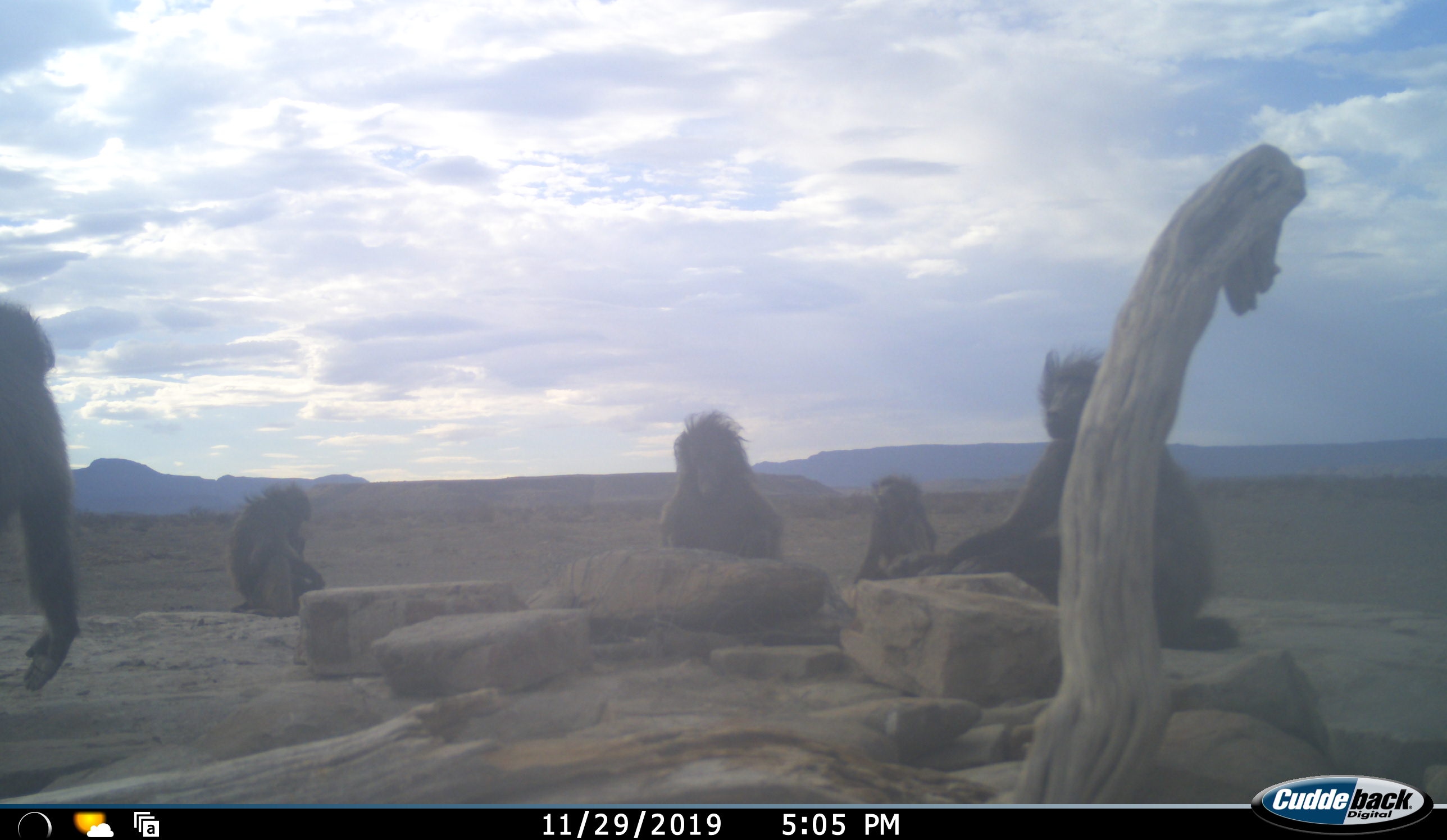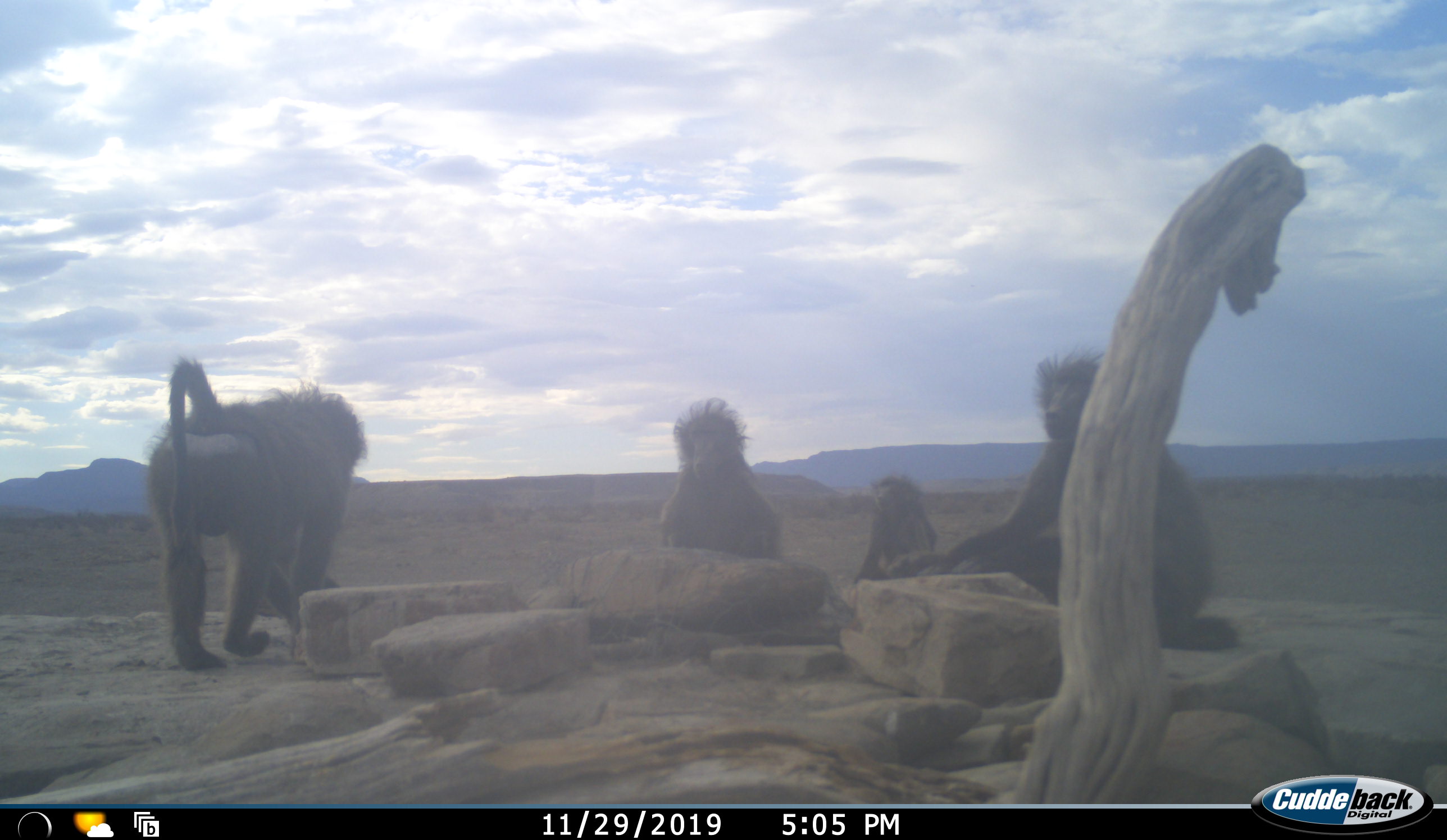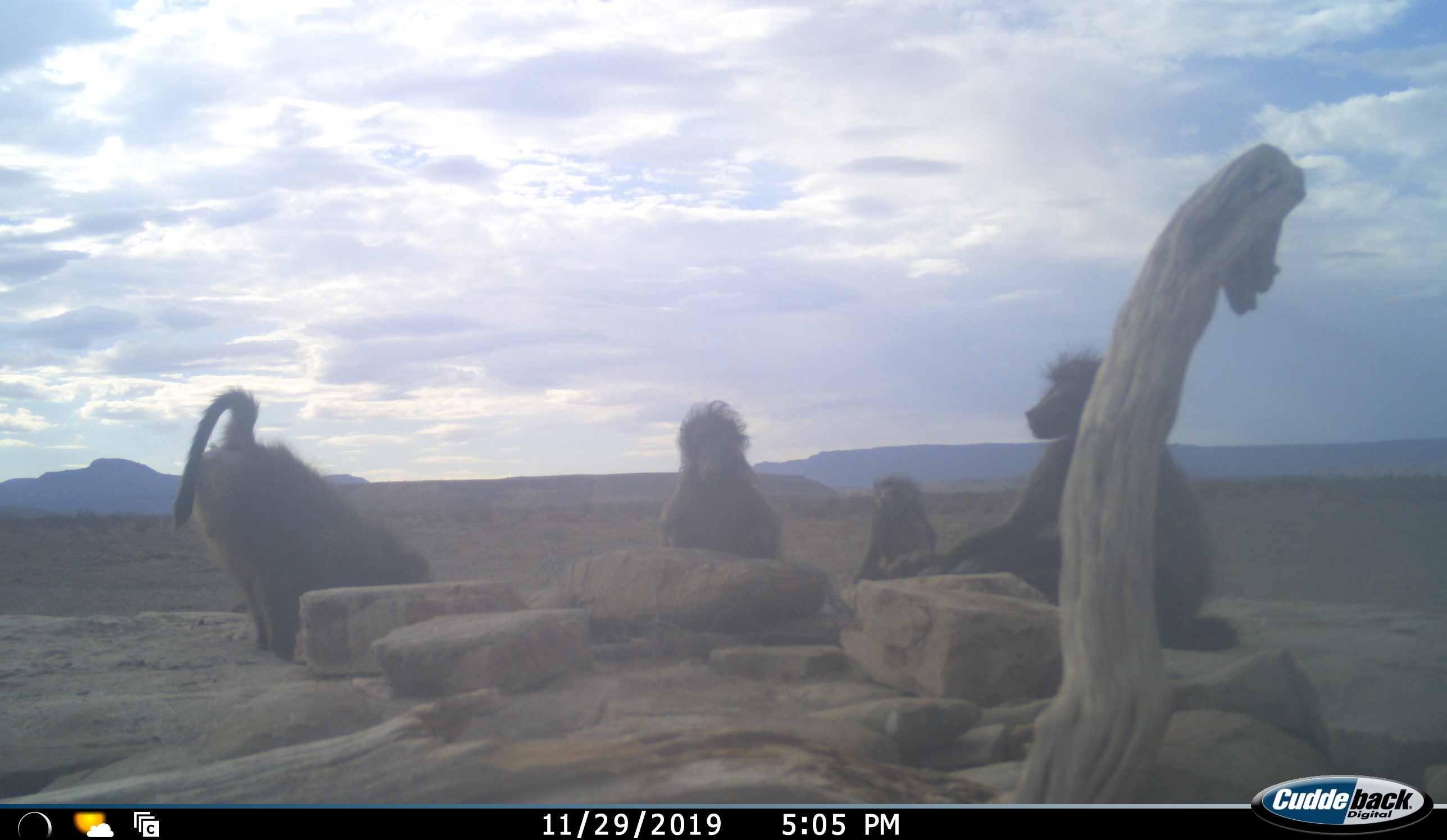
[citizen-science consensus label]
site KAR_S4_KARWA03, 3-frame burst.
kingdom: Animalia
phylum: Chordata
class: Mammalia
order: Primates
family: Cercopithecidae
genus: Papio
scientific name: Papio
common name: baboon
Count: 5.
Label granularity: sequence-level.